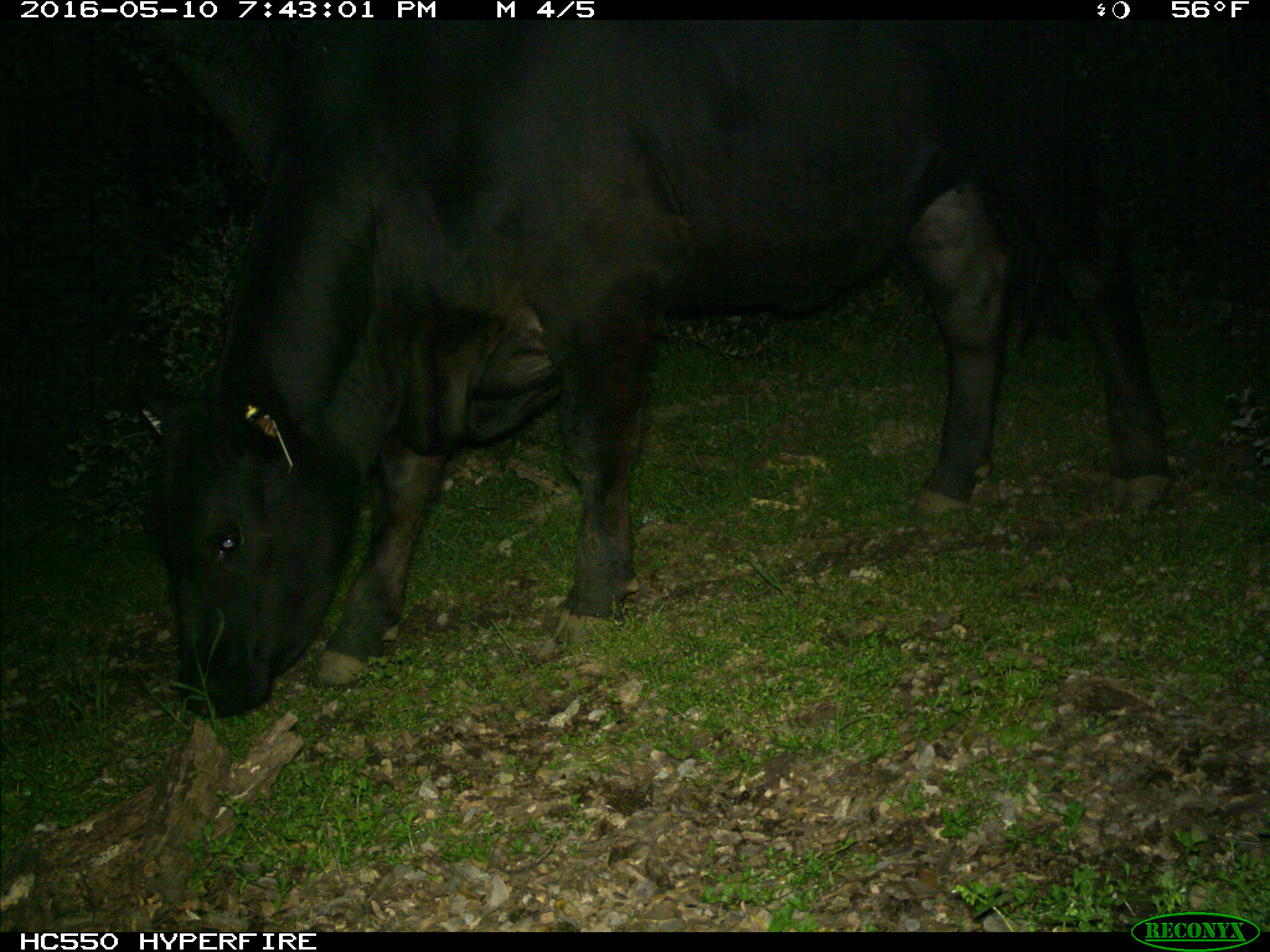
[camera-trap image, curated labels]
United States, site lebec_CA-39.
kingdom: Animalia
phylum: Chordata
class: Mammalia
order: Artiodactyla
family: Bovidae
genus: Bos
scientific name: Bos taurus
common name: domestic cow